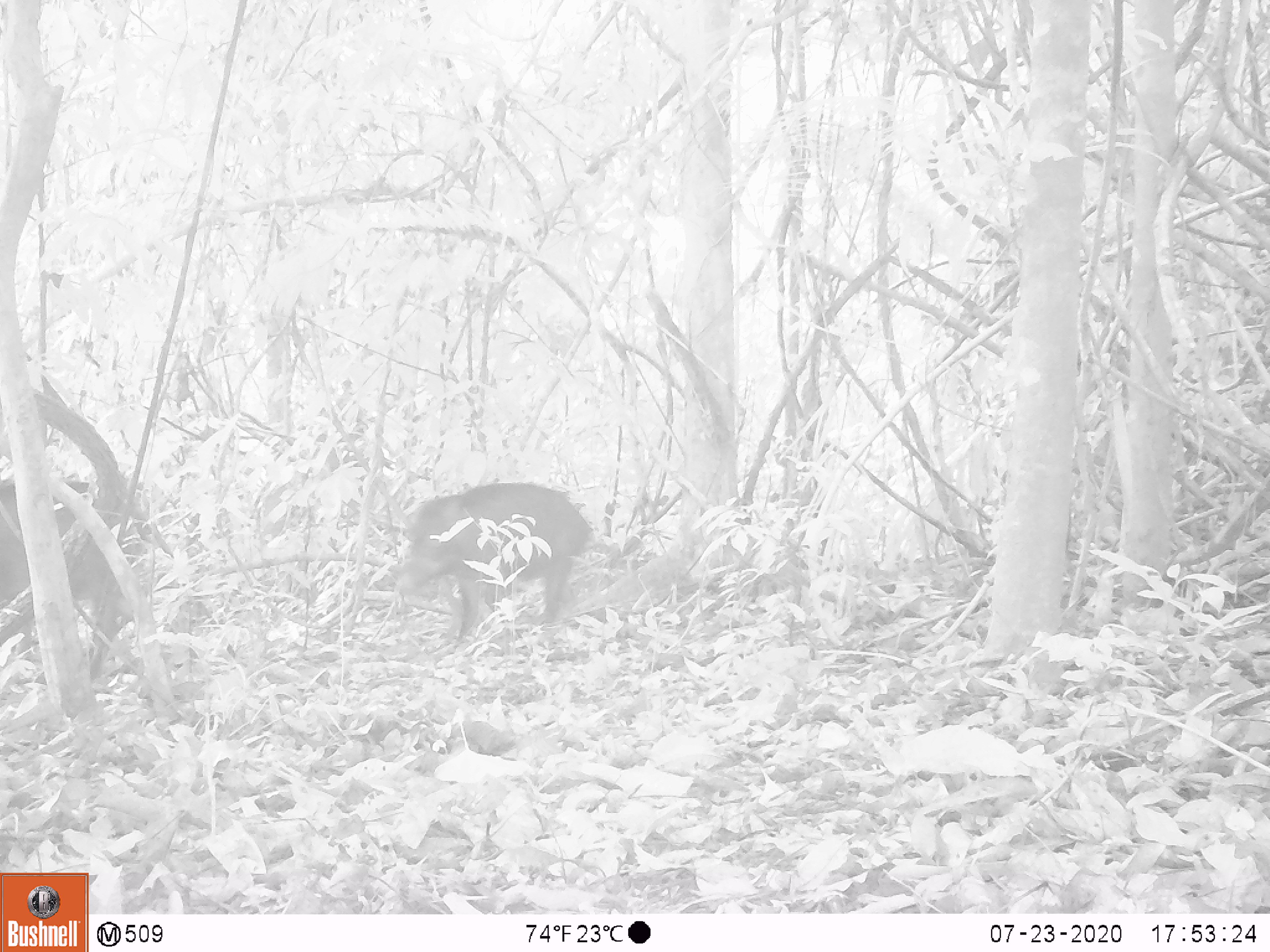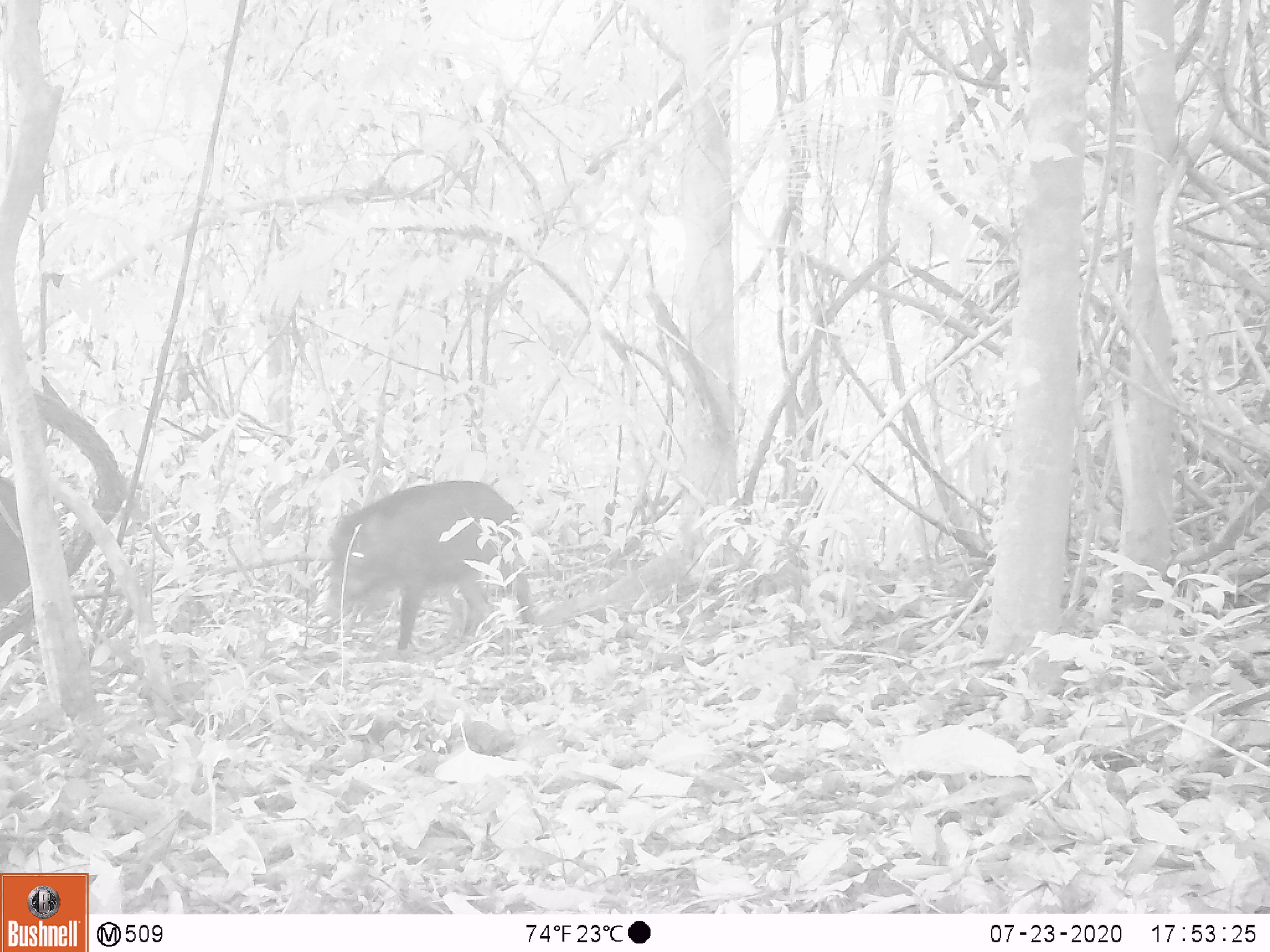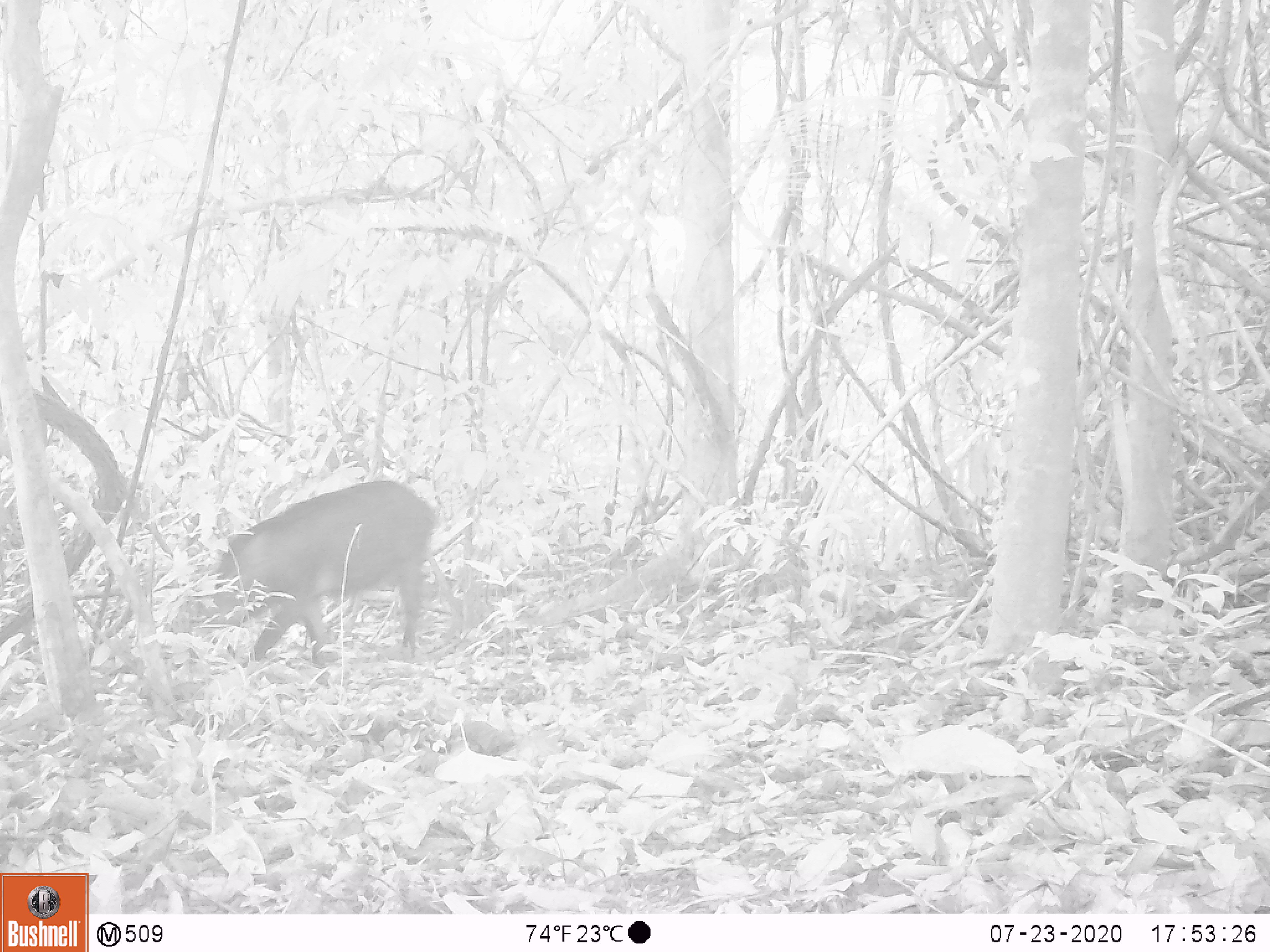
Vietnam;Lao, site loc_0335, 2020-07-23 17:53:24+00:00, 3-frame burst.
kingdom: Animalia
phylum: Chordata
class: Mammalia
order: Artiodactyla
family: Suidae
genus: Sus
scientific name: Sus scrofa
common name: eurasian wild pig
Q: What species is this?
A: Eurasian wild pig (Sus scrofa).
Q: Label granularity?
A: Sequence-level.